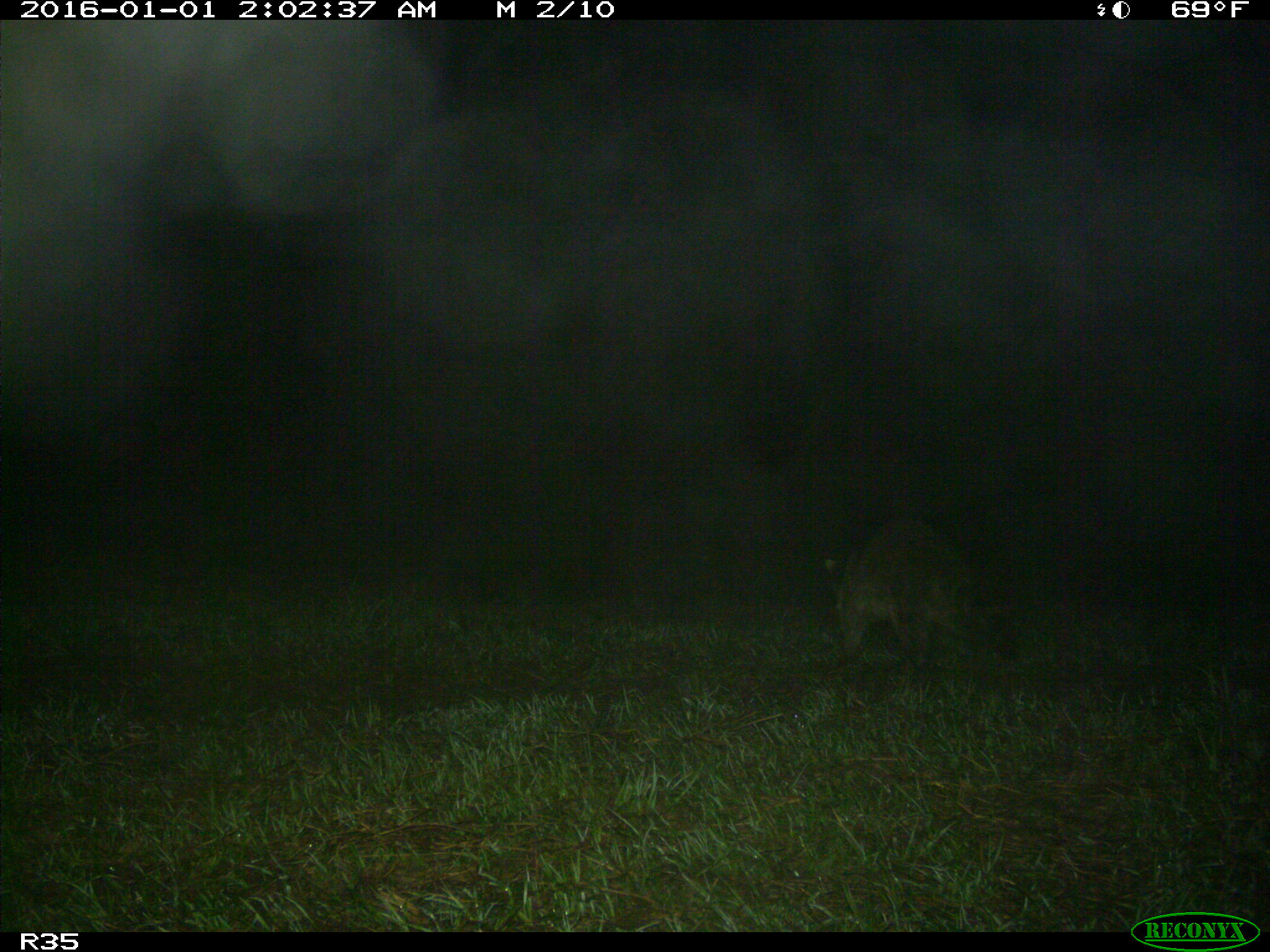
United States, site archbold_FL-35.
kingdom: Animalia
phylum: Chordata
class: Mammalia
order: Carnivora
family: Procyonidae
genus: Procyon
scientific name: Procyon lotor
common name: common raccoon